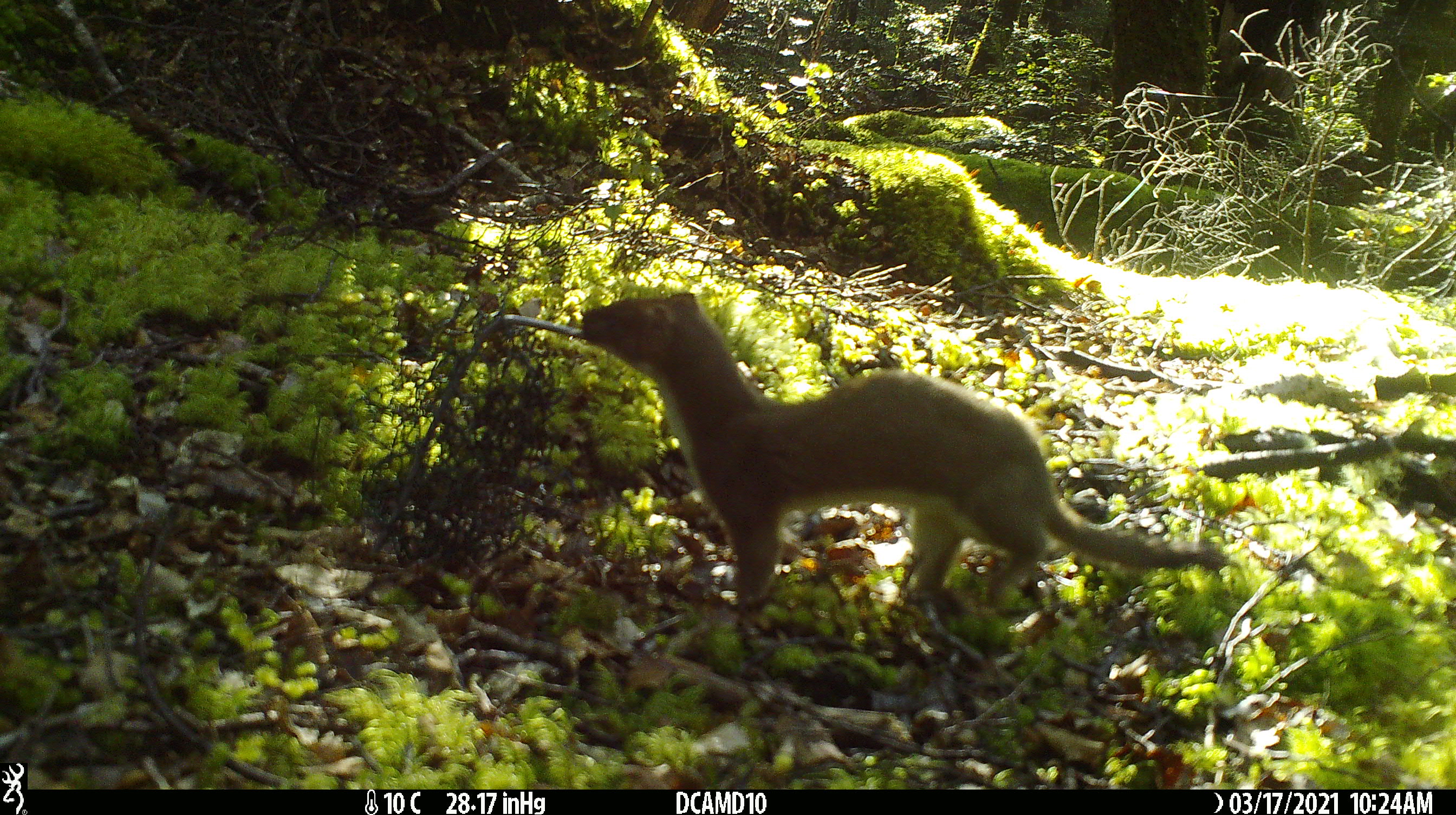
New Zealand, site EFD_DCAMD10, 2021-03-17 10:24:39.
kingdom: Animalia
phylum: Chordata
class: Mammalia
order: Carnivora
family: Mustelidae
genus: Mustela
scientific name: Mustela erminea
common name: stoat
Stoat (Mustela erminea).